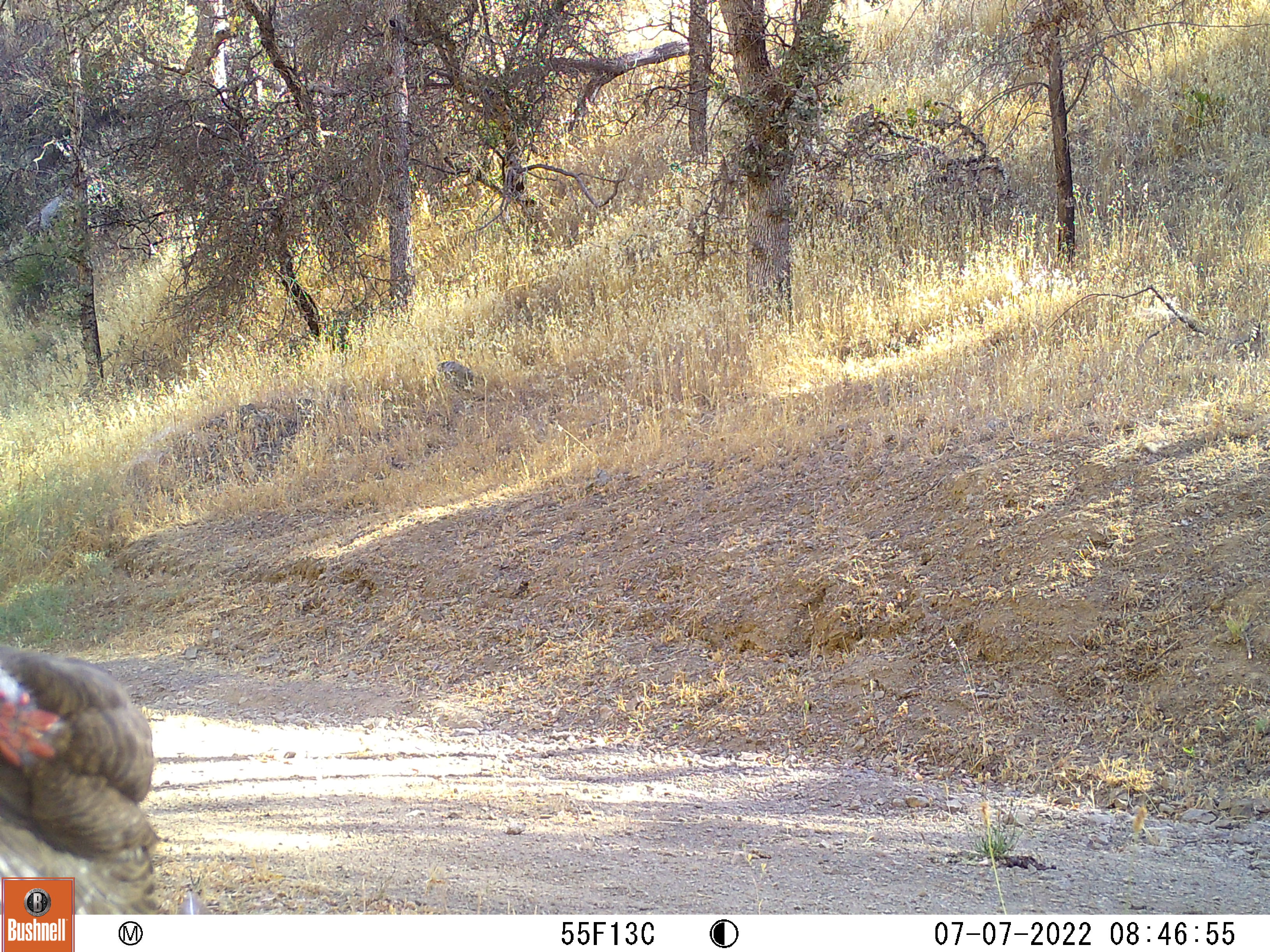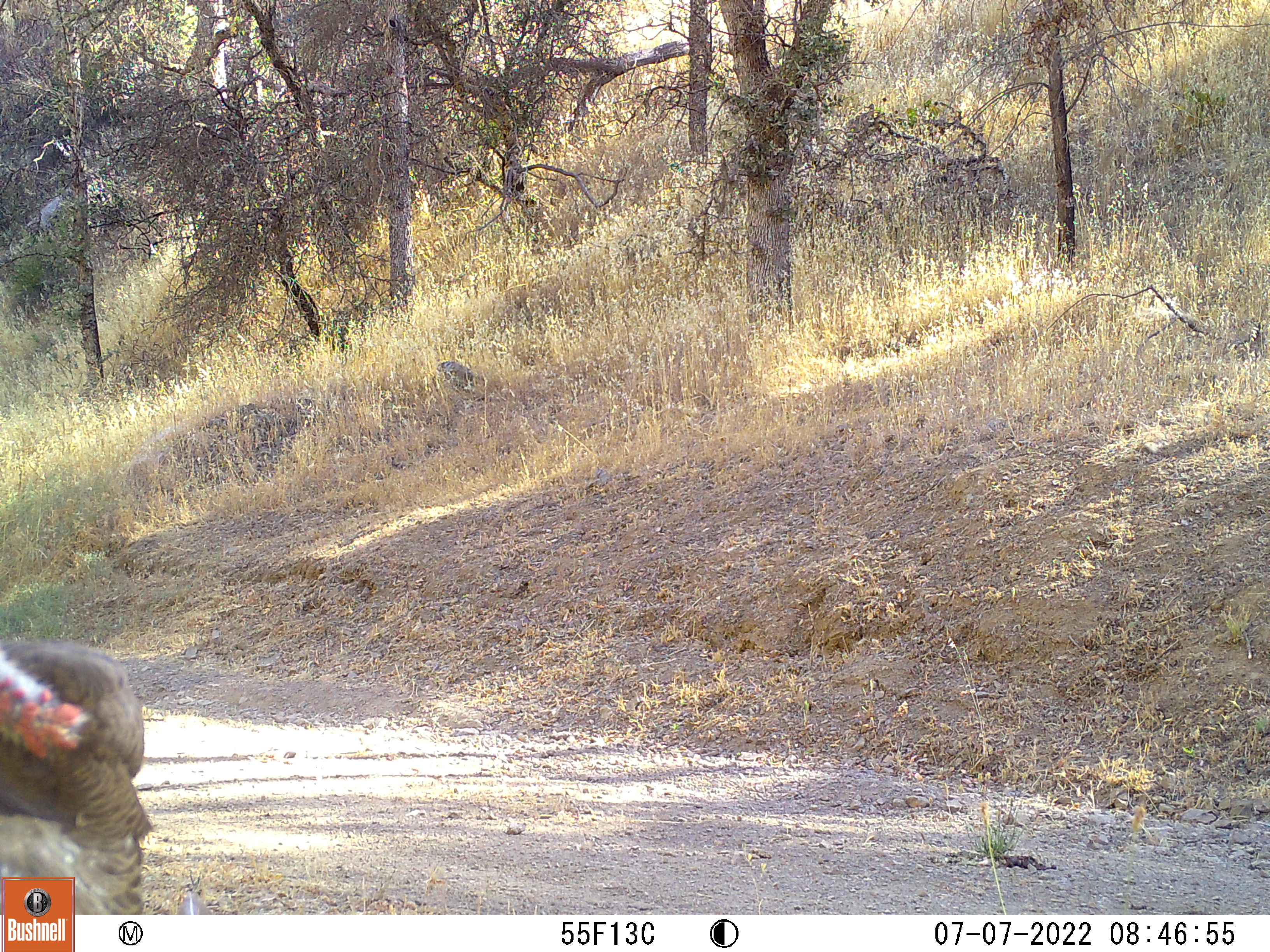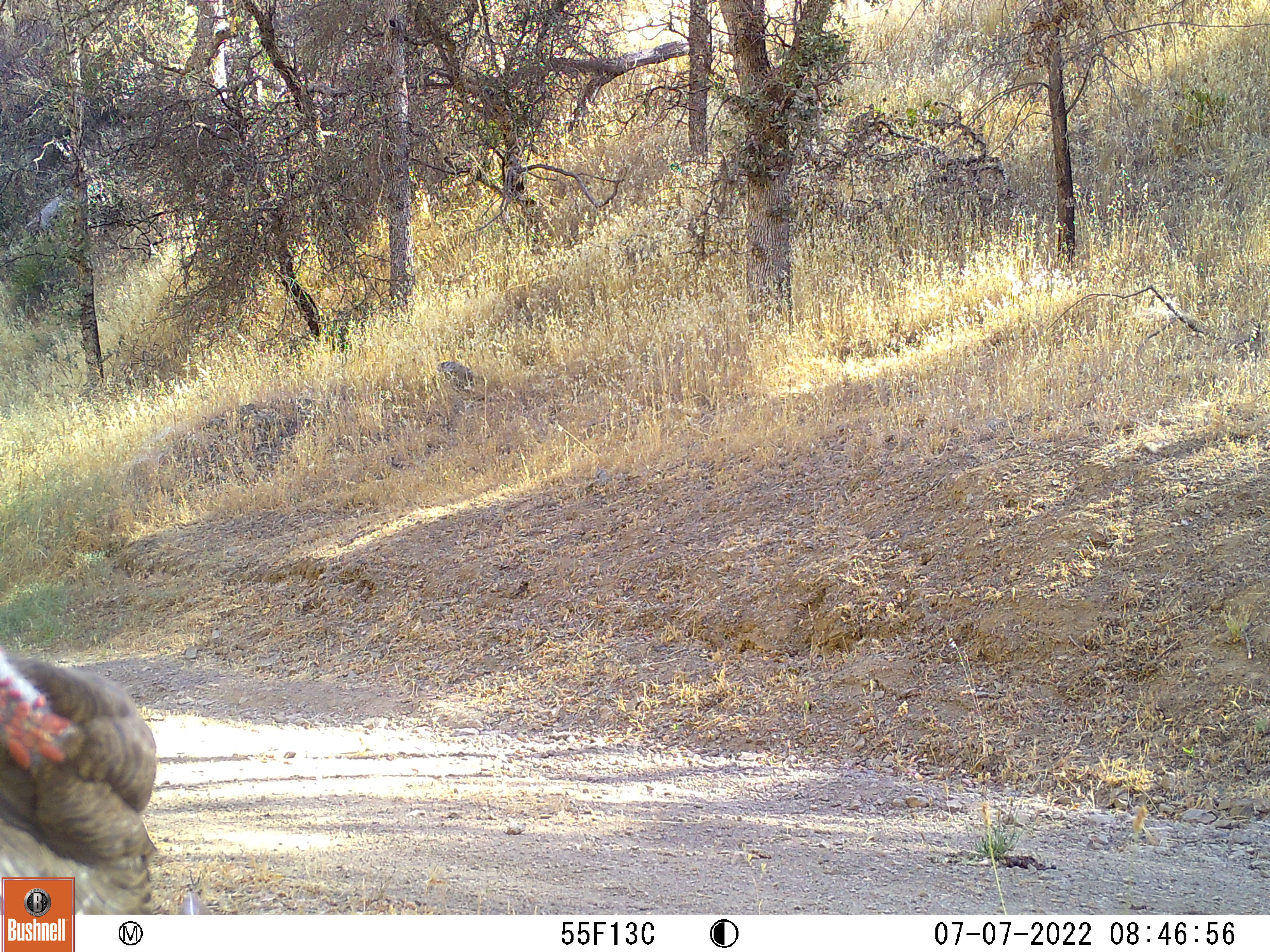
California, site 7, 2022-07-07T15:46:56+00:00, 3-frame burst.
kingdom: Animalia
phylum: Chordata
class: Aves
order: Galliformes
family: Phasianidae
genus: Meleagris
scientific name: Meleagris gallopavo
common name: turkey